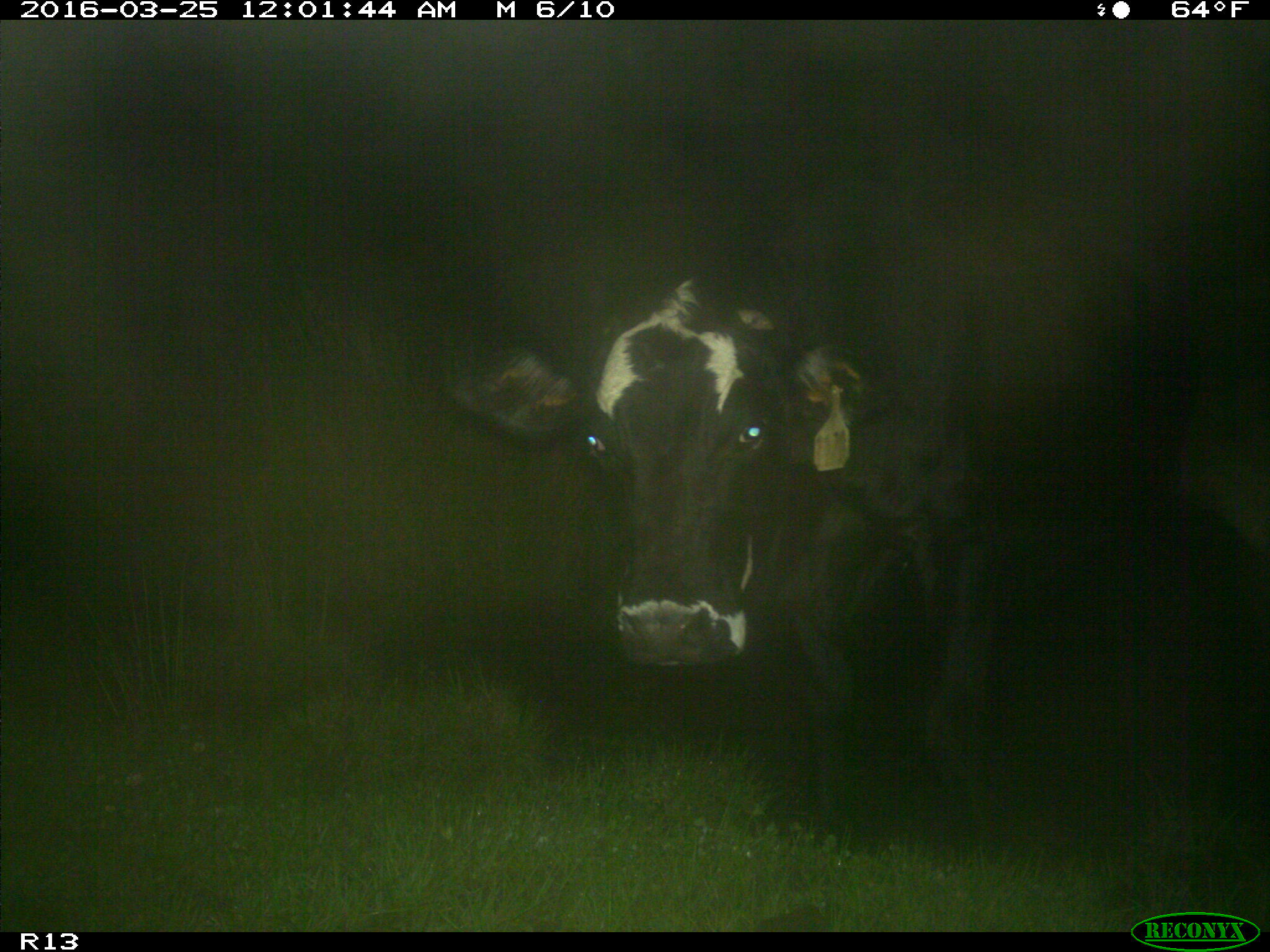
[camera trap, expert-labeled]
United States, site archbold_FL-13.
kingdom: Animalia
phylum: Chordata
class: Mammalia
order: Artiodactyla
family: Bovidae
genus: Bos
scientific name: Bos taurus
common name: domestic cow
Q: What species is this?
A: Bos taurus (domestic cow).